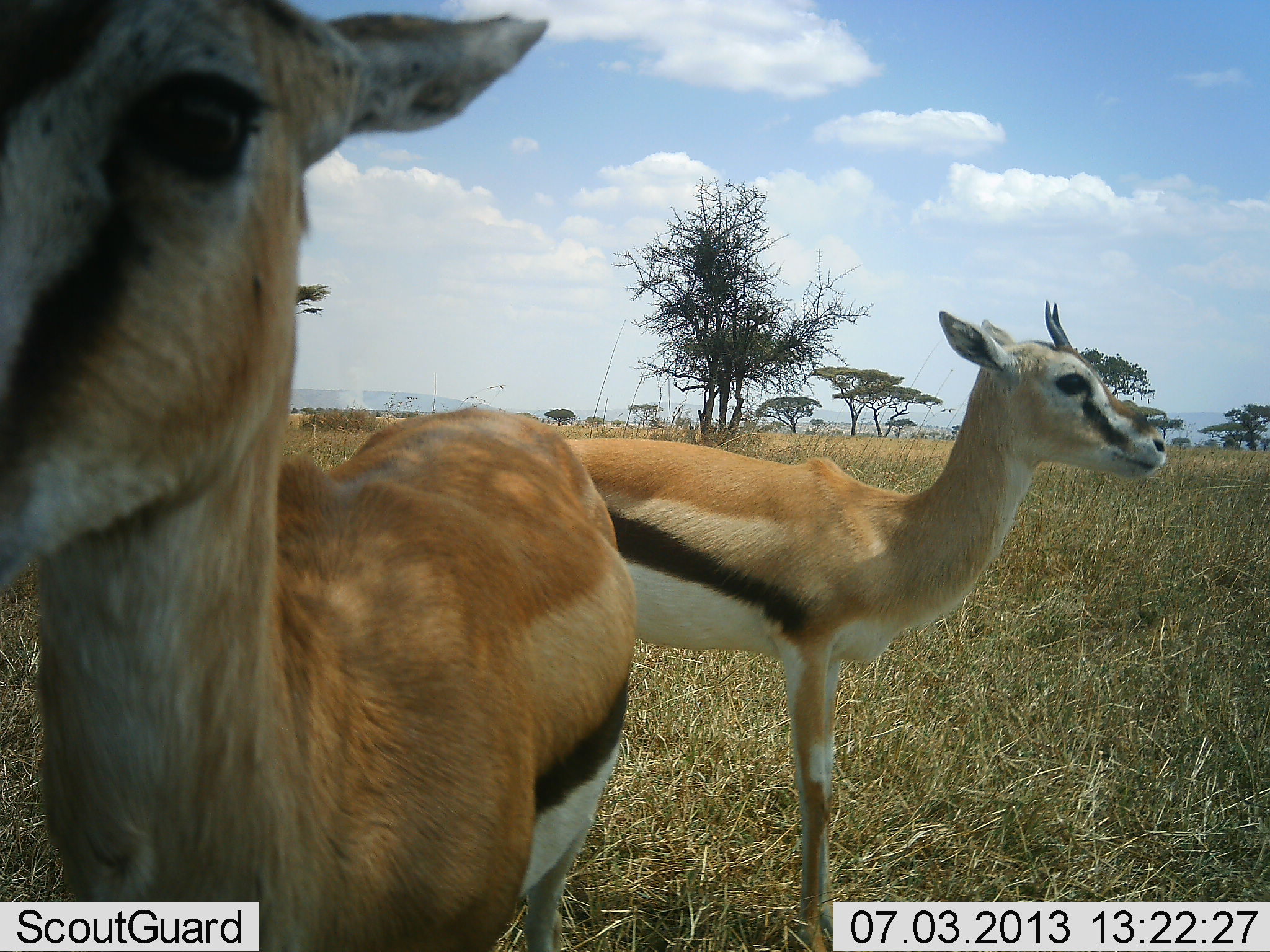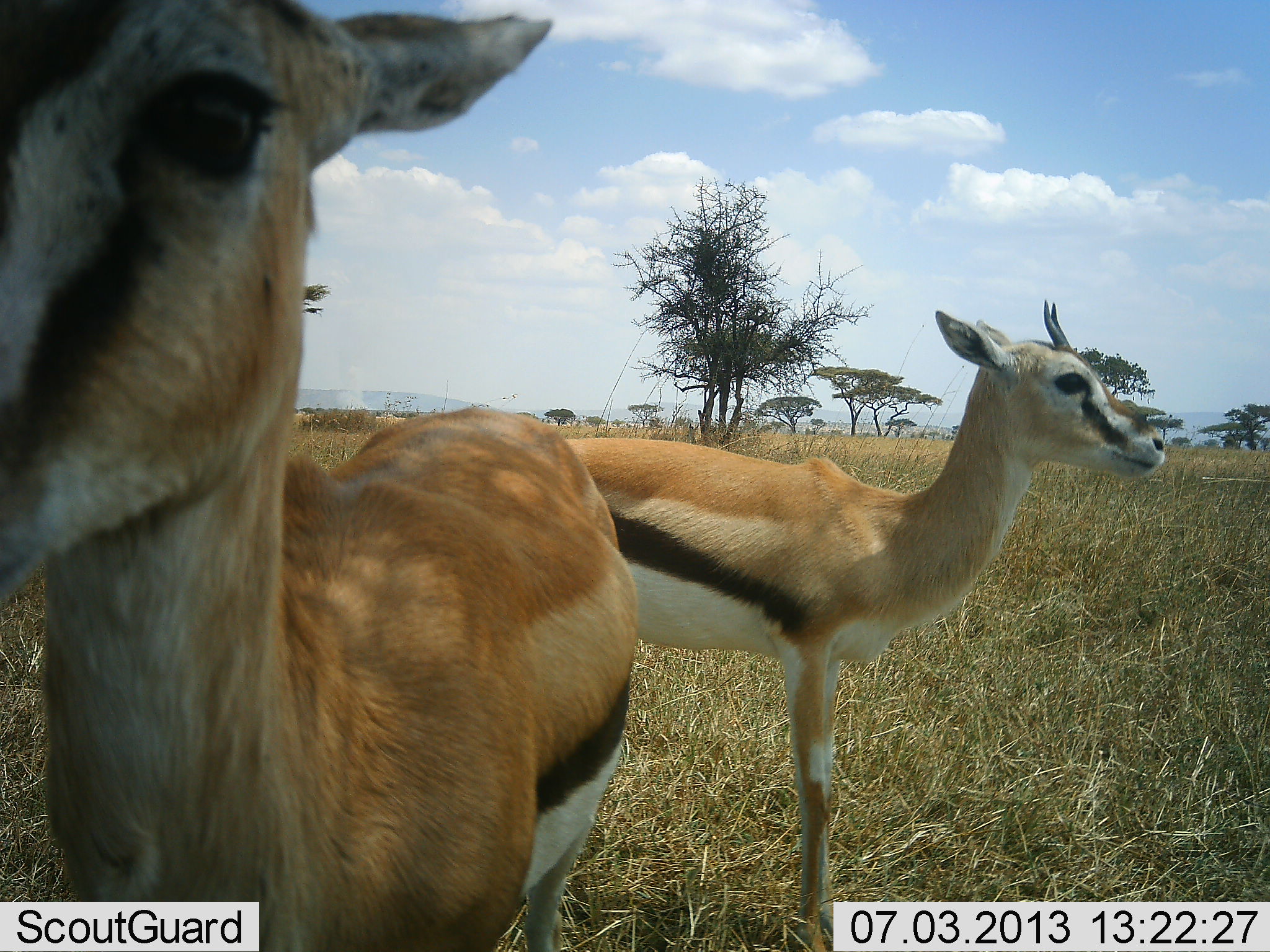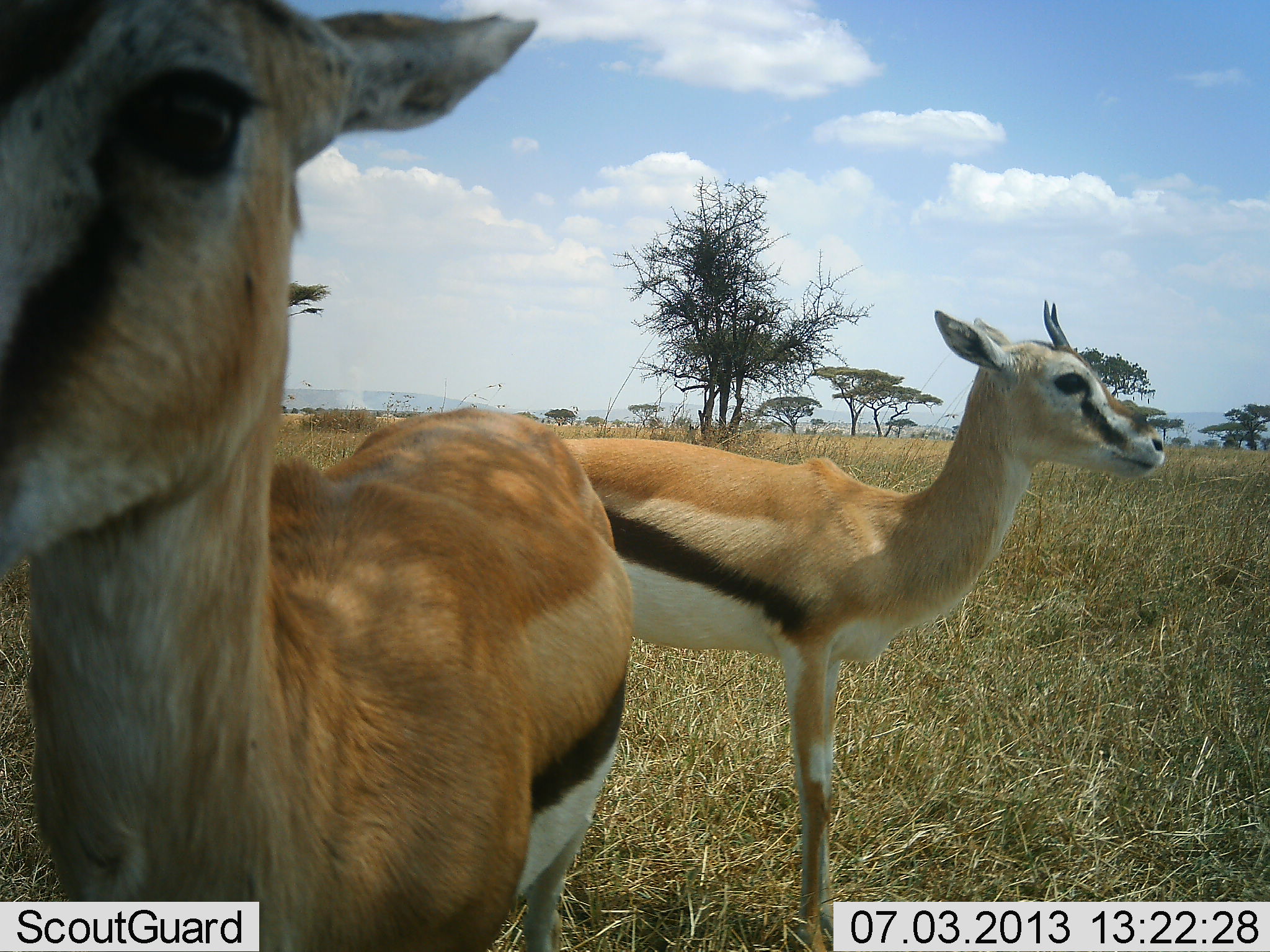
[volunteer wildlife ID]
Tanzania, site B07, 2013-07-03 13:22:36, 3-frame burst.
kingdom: Animalia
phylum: Chordata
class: Mammalia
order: Artiodactyla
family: Bovidae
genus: Eudorcas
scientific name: Eudorcas thomsonii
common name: thomson's gazelle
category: gazellethomsons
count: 2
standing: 97%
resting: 0%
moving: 0%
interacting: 6%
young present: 6%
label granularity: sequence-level